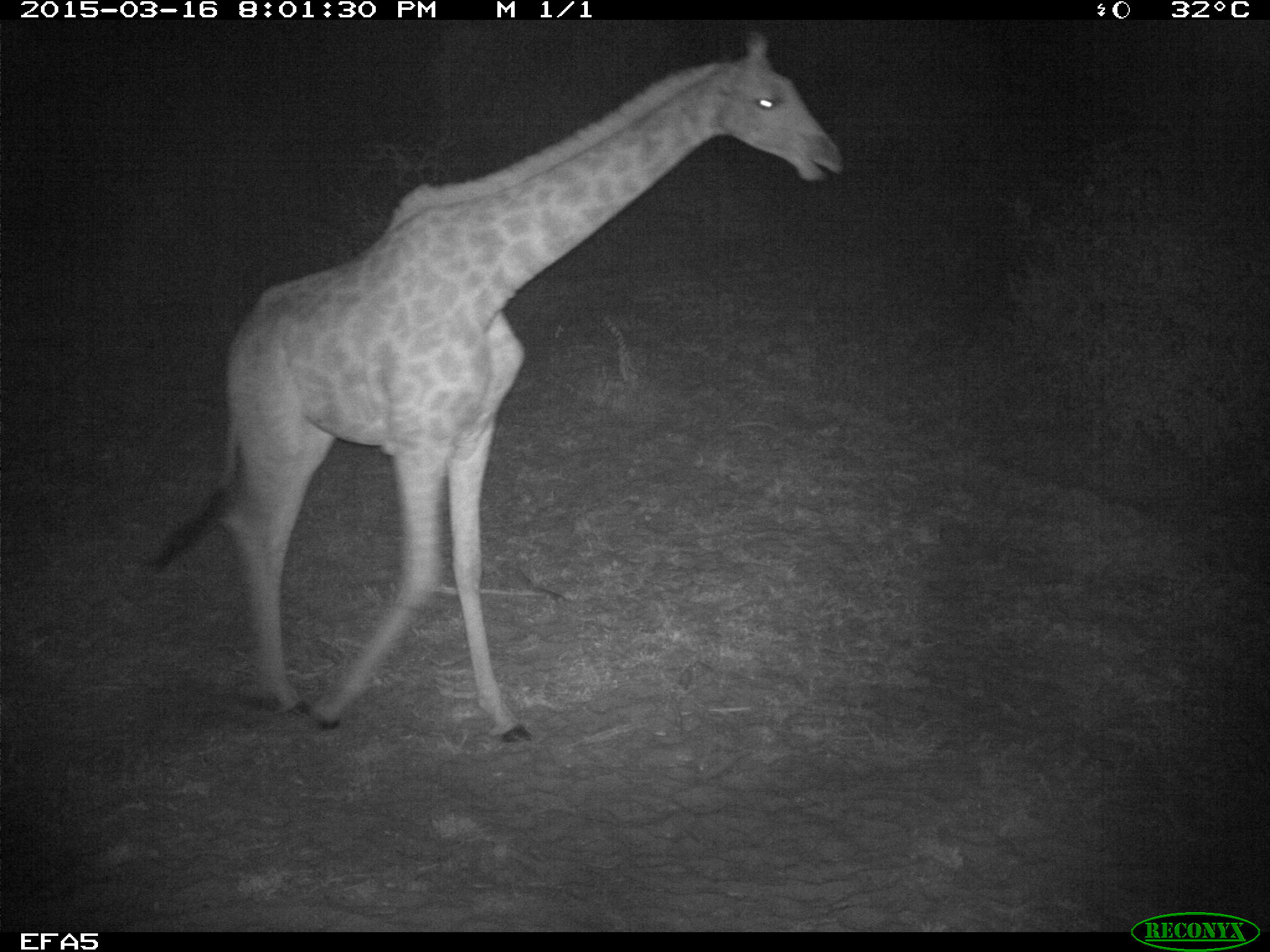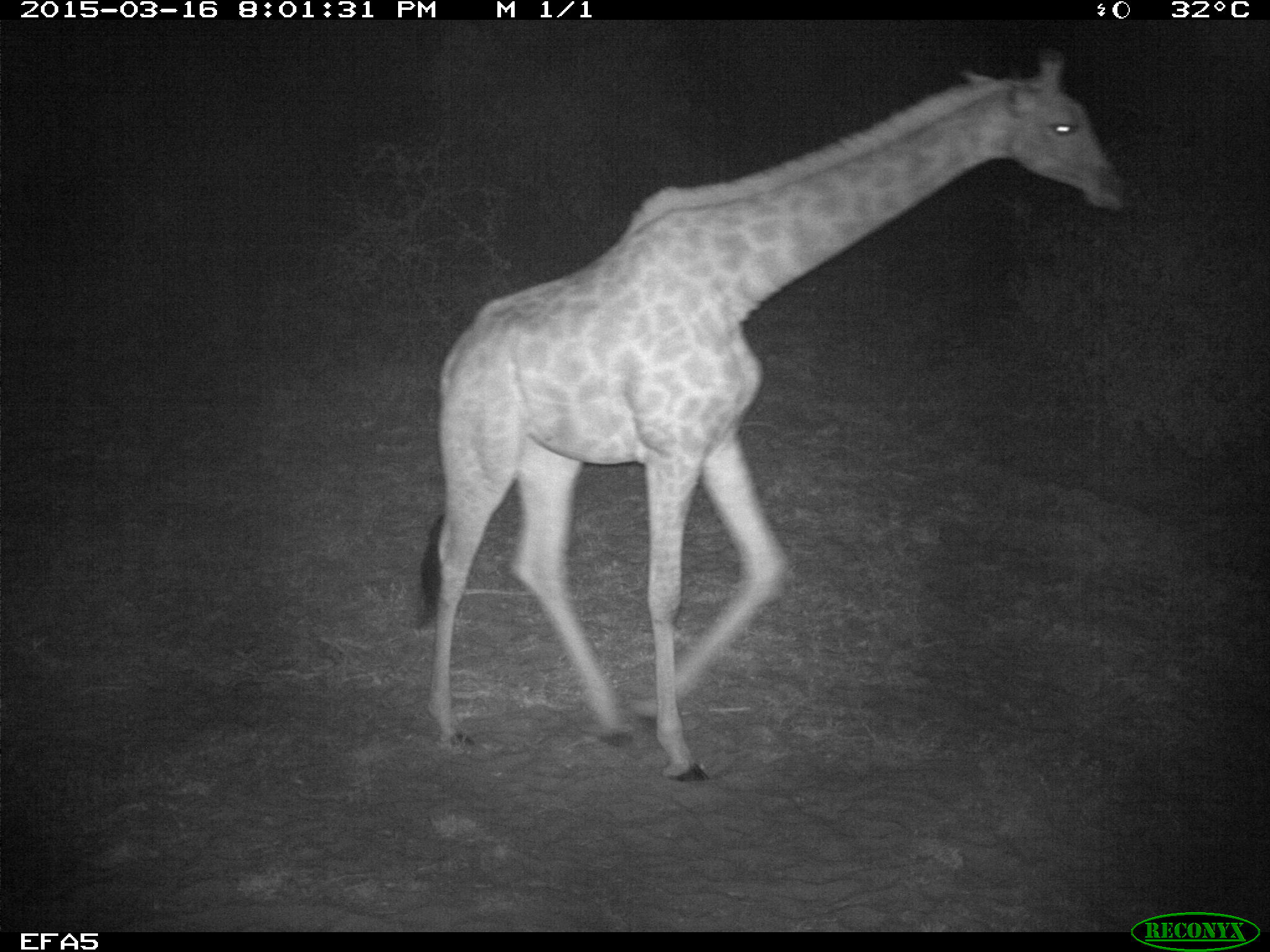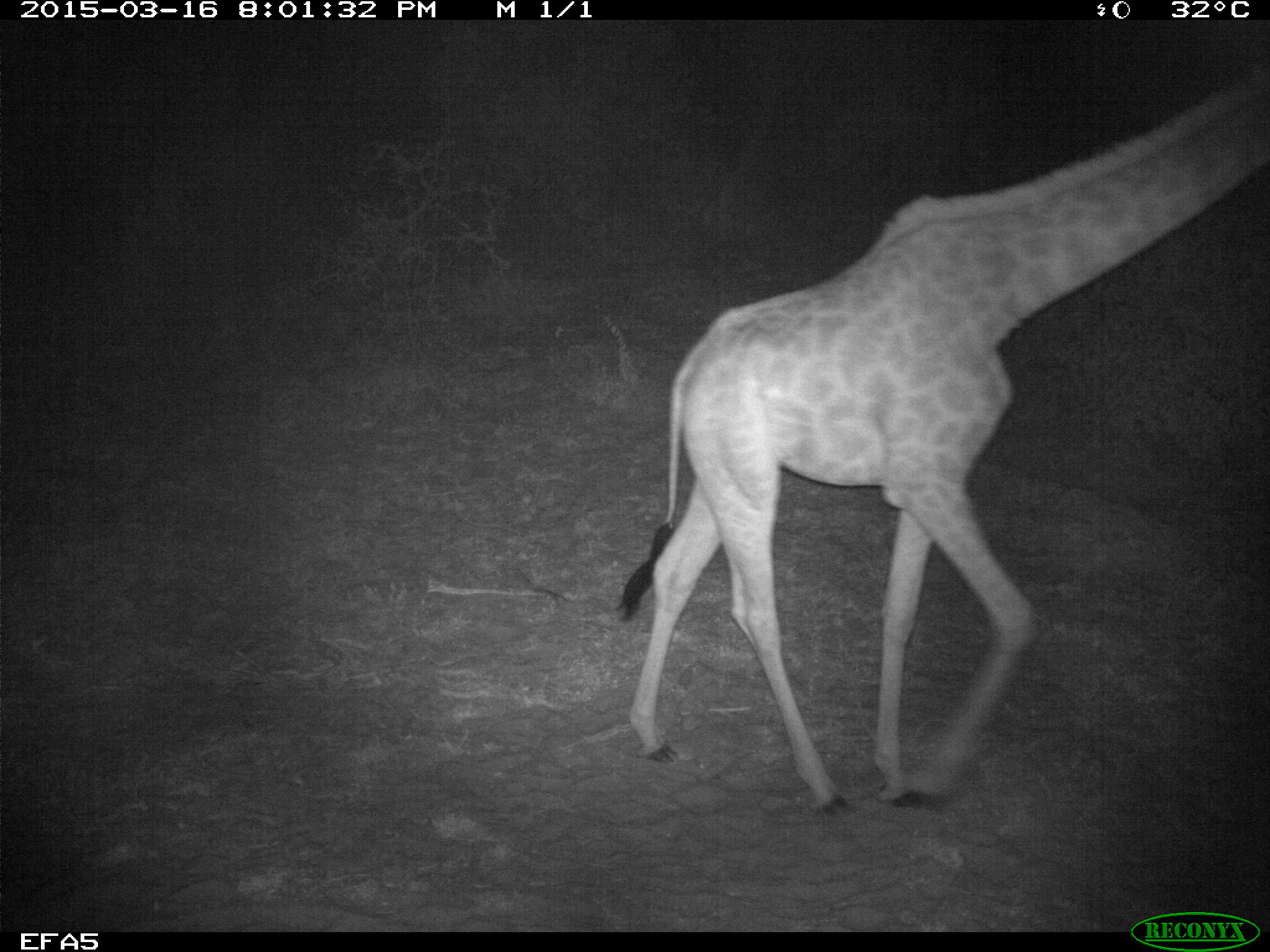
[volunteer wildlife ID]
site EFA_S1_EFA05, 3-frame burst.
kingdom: Animalia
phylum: Chordata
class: Mammalia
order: Artiodactyla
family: Giraffidae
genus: Giraffa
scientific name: Giraffa camelopardalis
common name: giraffe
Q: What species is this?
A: Giraffe (Giraffa camelopardalis).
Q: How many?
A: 1.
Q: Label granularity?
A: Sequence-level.